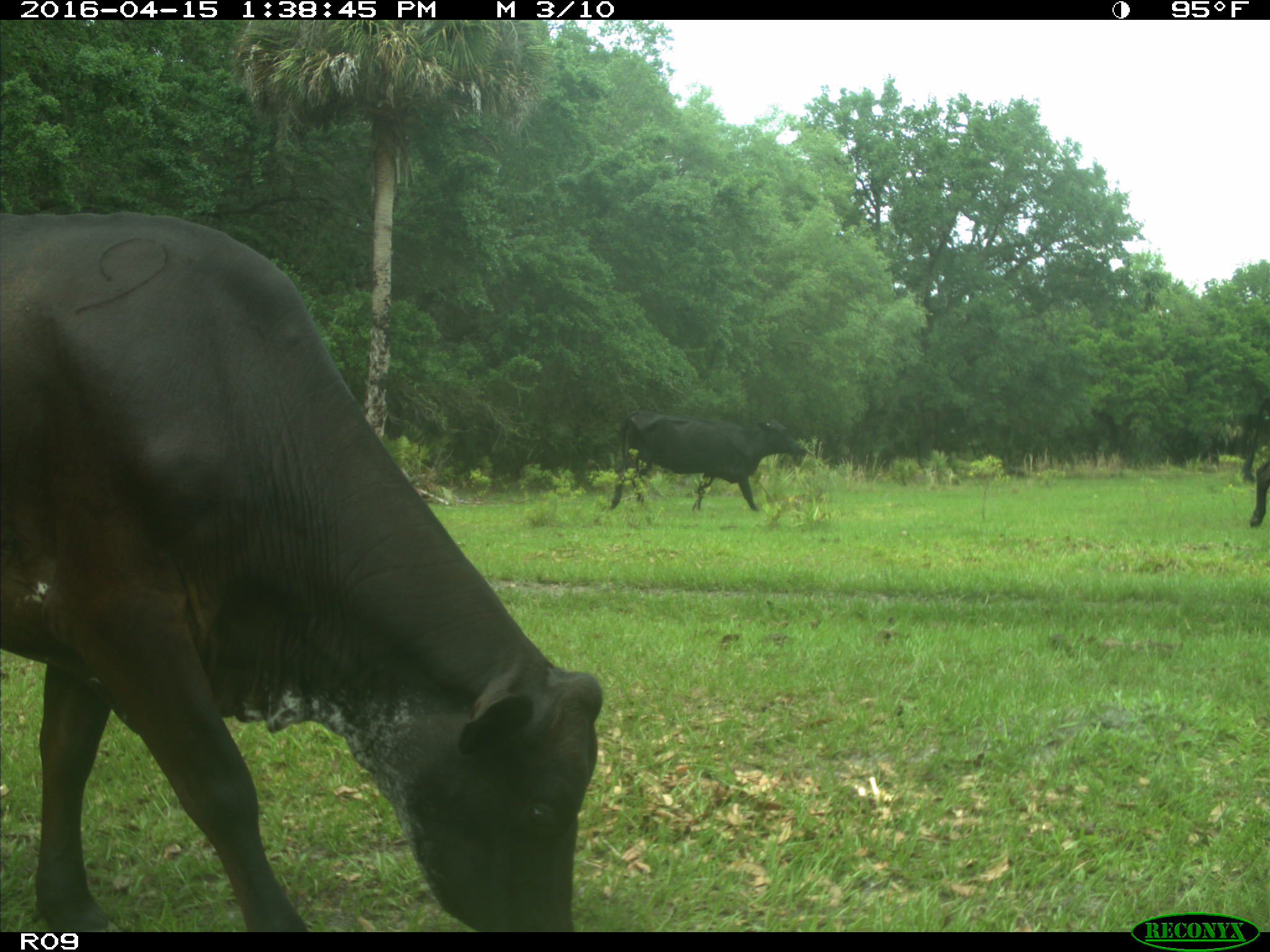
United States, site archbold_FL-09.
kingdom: Animalia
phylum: Chordata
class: Mammalia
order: Artiodactyla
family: Bovidae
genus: Bos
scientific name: Bos taurus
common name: domestic cow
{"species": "Bos taurus (domestic cow)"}